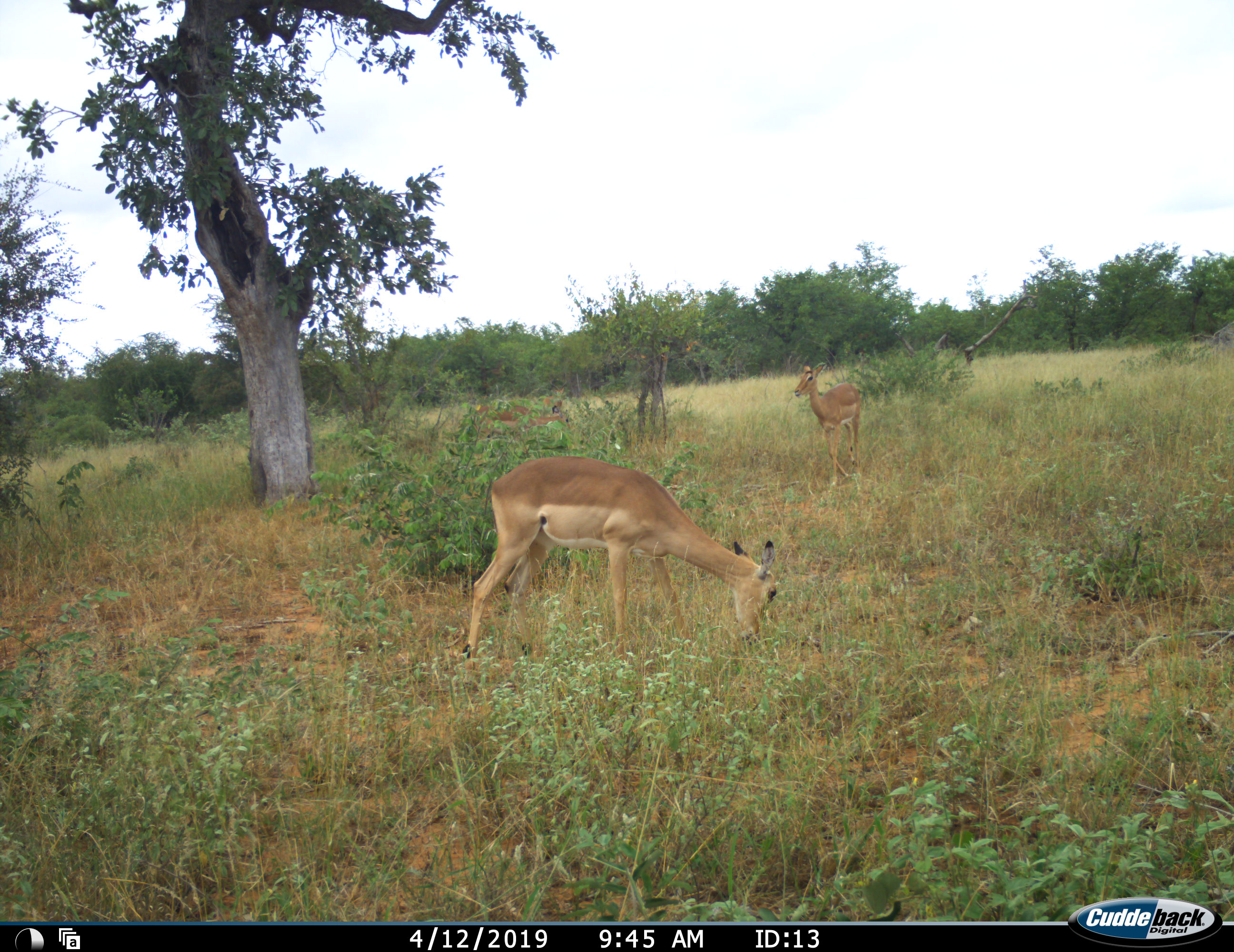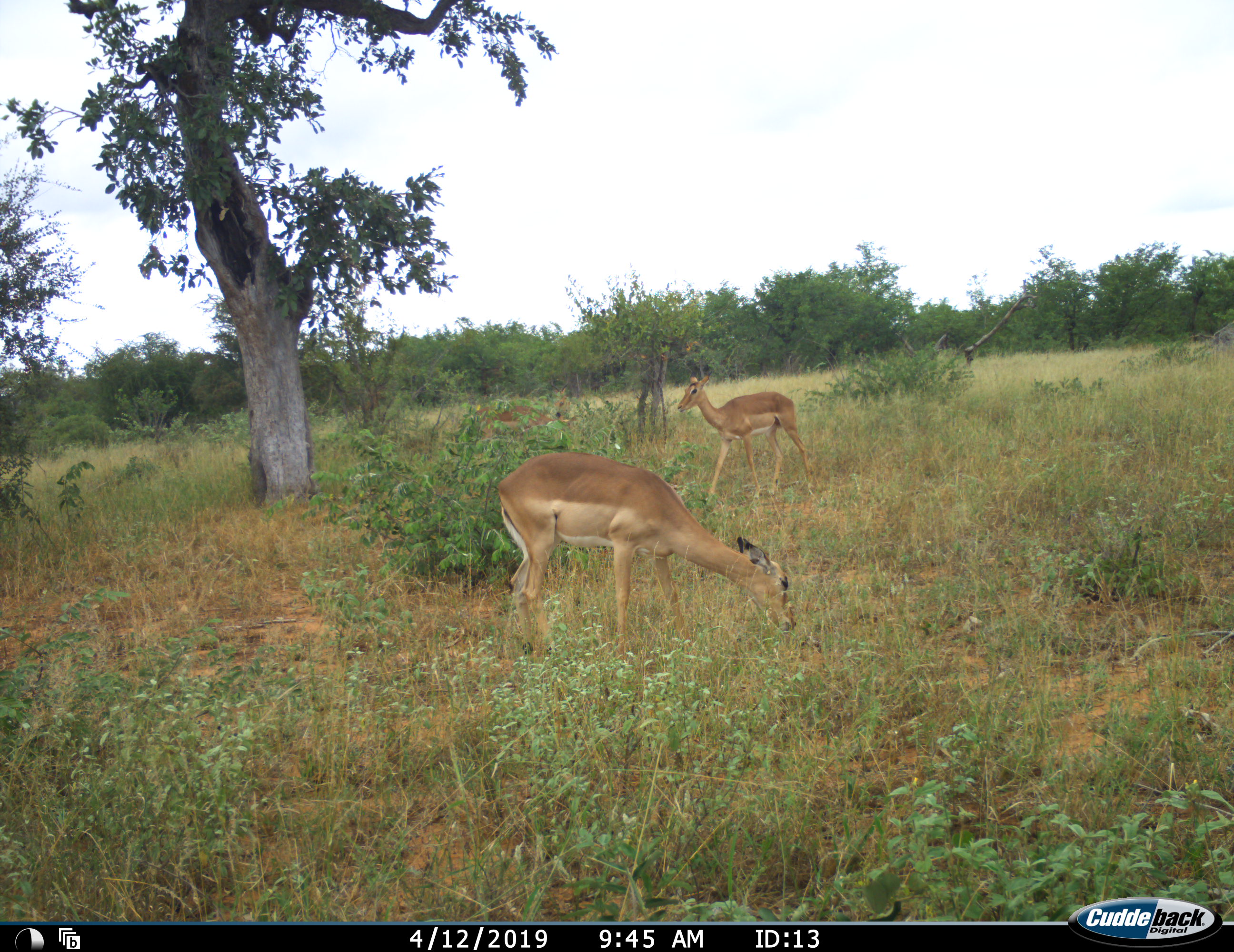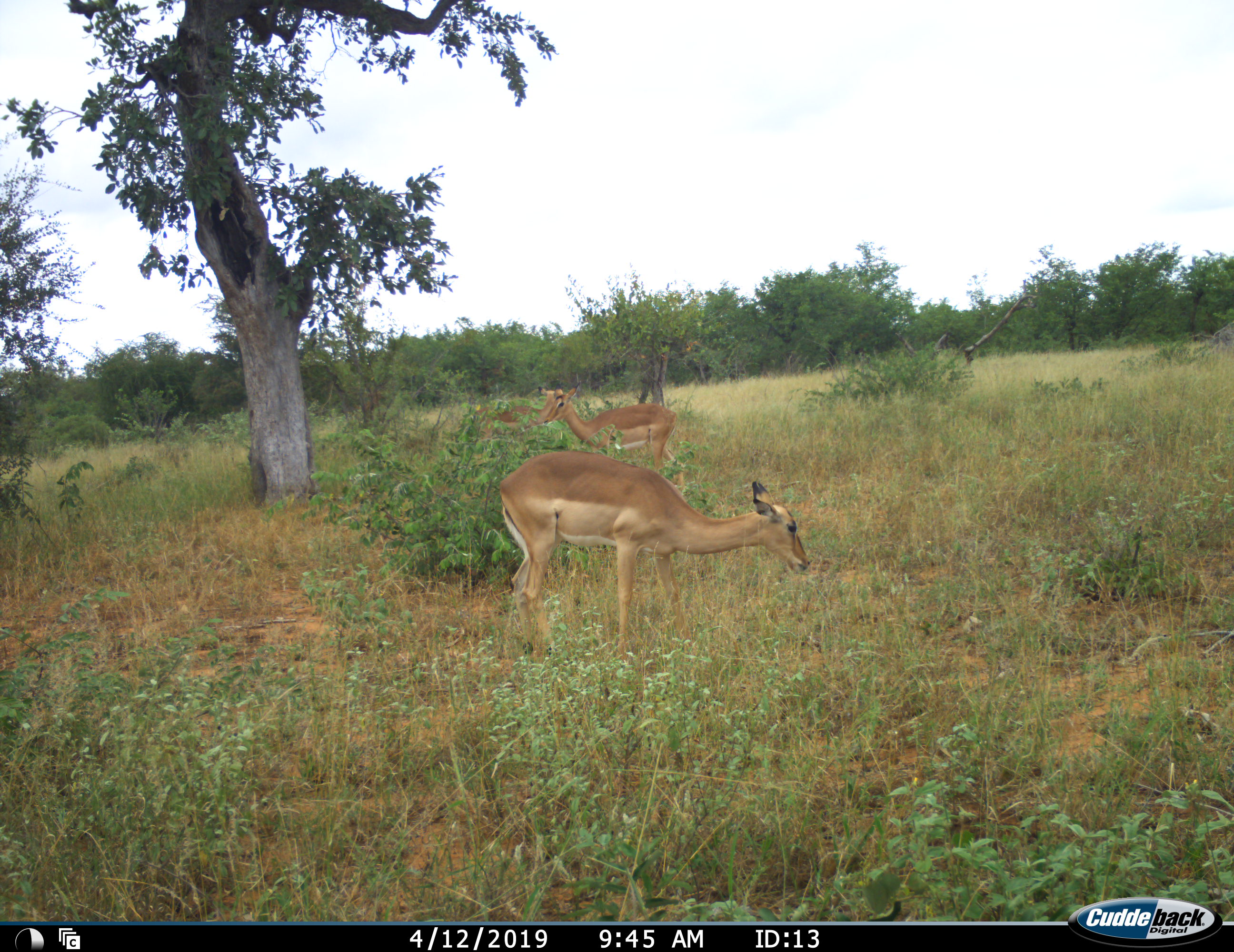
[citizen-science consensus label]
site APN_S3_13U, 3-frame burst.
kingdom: Animalia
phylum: Chordata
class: Mammalia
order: Artiodactyla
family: Bovidae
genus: Aepyceros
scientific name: Aepyceros melampus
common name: impala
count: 3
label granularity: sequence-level